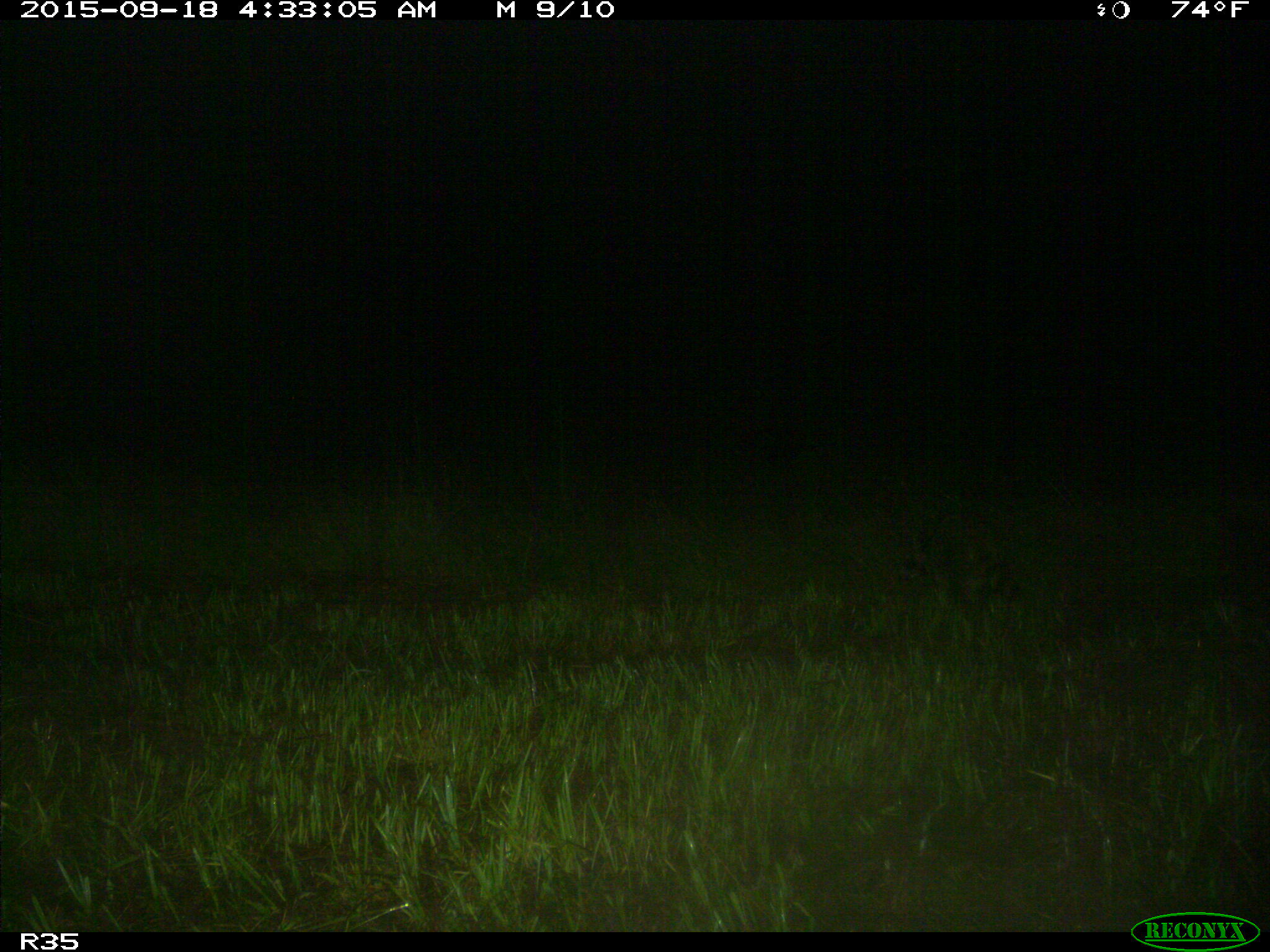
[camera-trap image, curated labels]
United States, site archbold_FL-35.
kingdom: Animalia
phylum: Chordata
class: Mammalia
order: Carnivora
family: Procyonidae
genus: Procyon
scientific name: Procyon lotor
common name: common raccoon